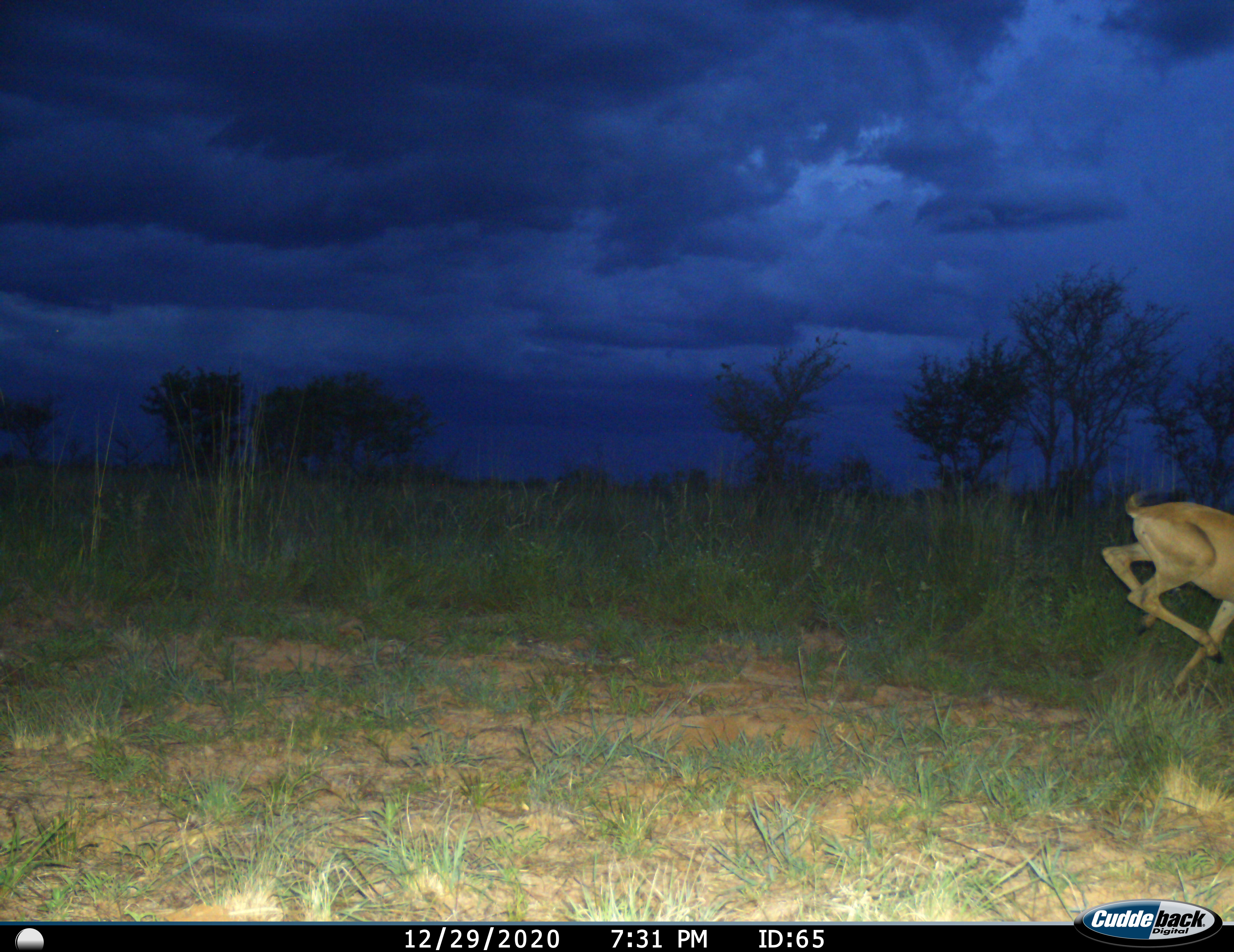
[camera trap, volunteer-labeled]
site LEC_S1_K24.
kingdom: Animalia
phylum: Chordata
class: Mammalia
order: Artiodactyla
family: Bovidae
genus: Raphicerus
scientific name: Raphicerus campestris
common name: steenbok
Steenbok (Raphicerus campestris), count 1. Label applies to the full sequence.